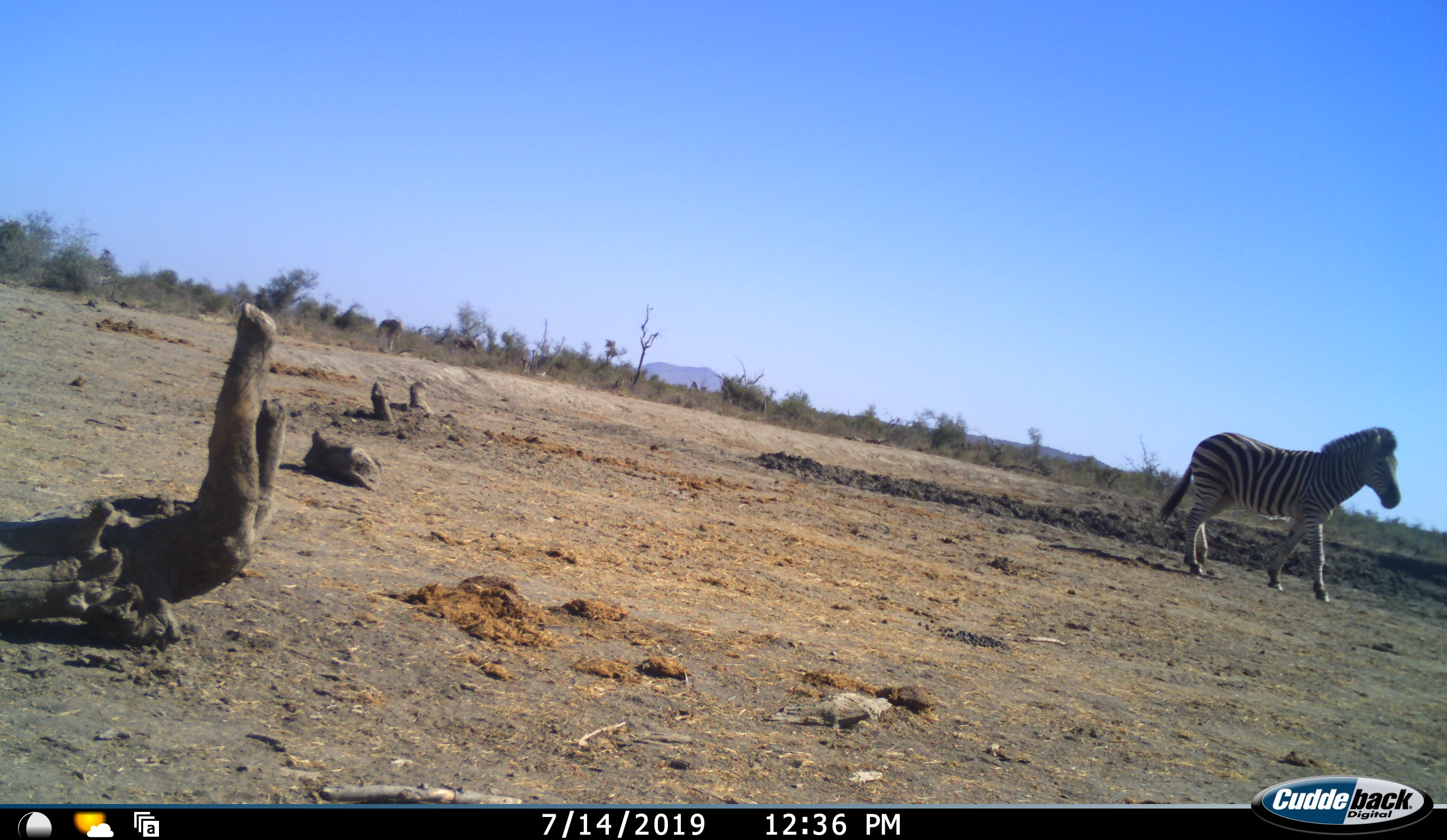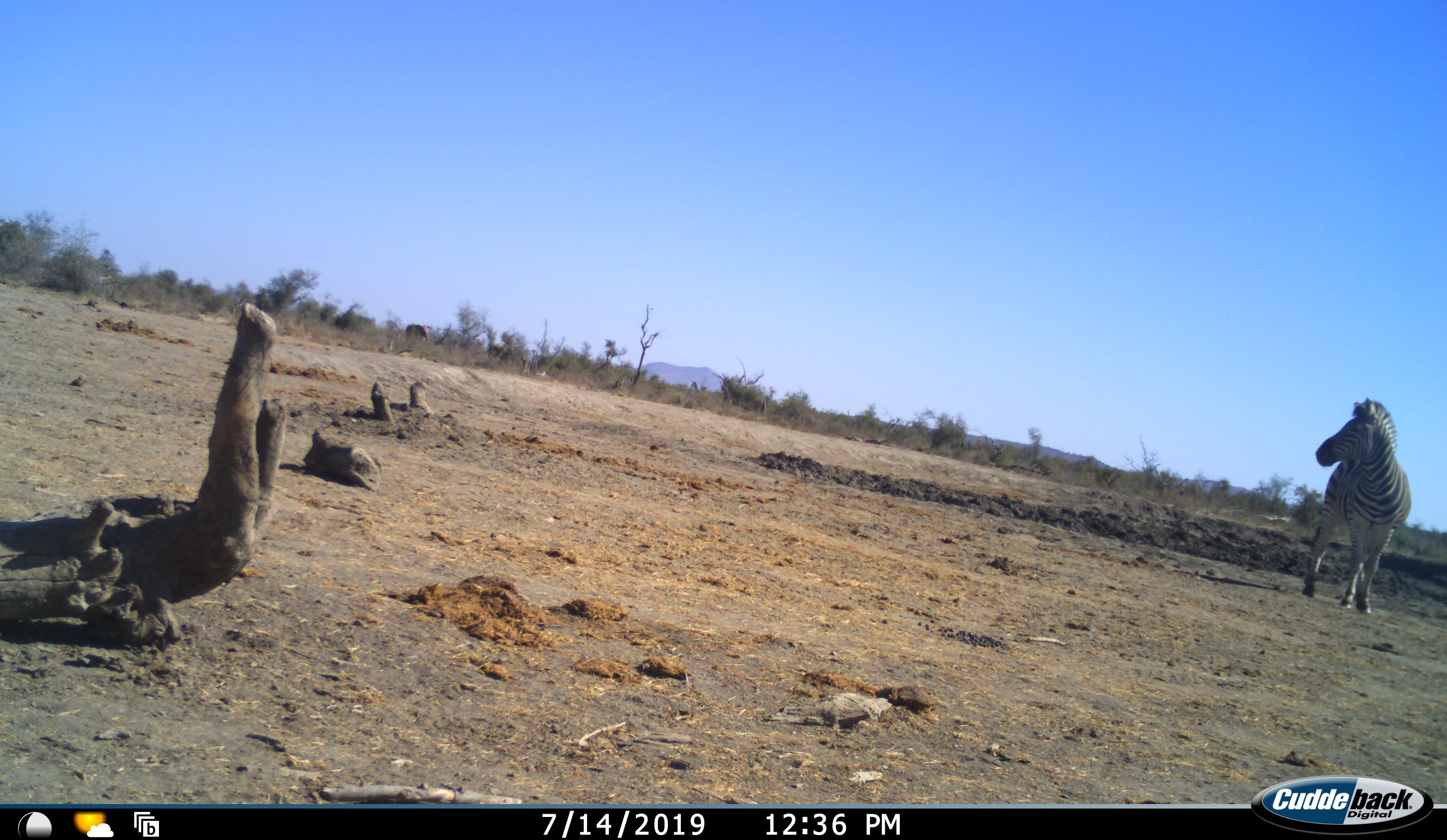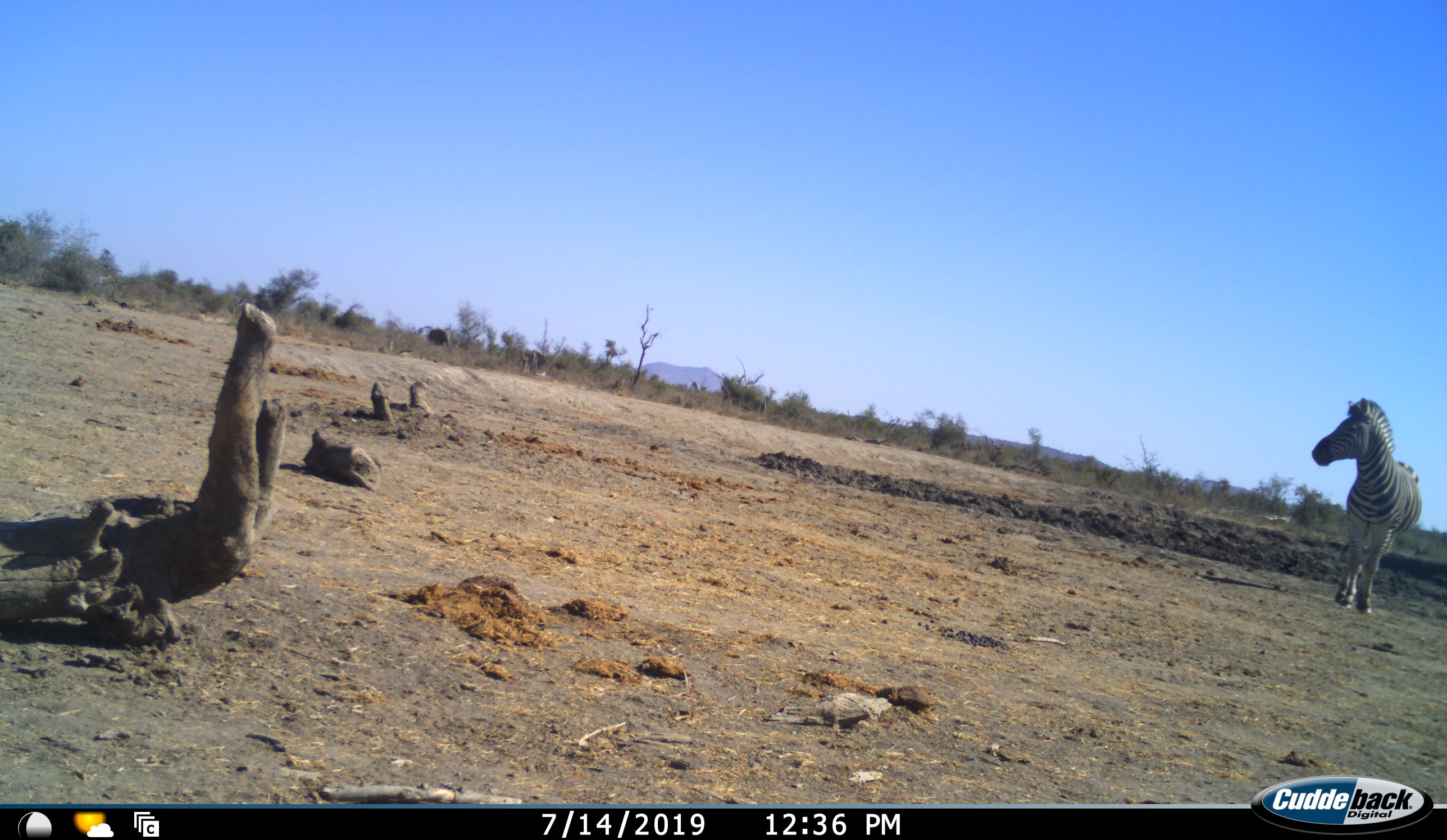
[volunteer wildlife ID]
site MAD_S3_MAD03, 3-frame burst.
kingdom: Animalia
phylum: Chordata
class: Mammalia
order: Perissodactyla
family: Equidae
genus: Equus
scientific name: Equus quagga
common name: plains zebra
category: zebraplains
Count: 1.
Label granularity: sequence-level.